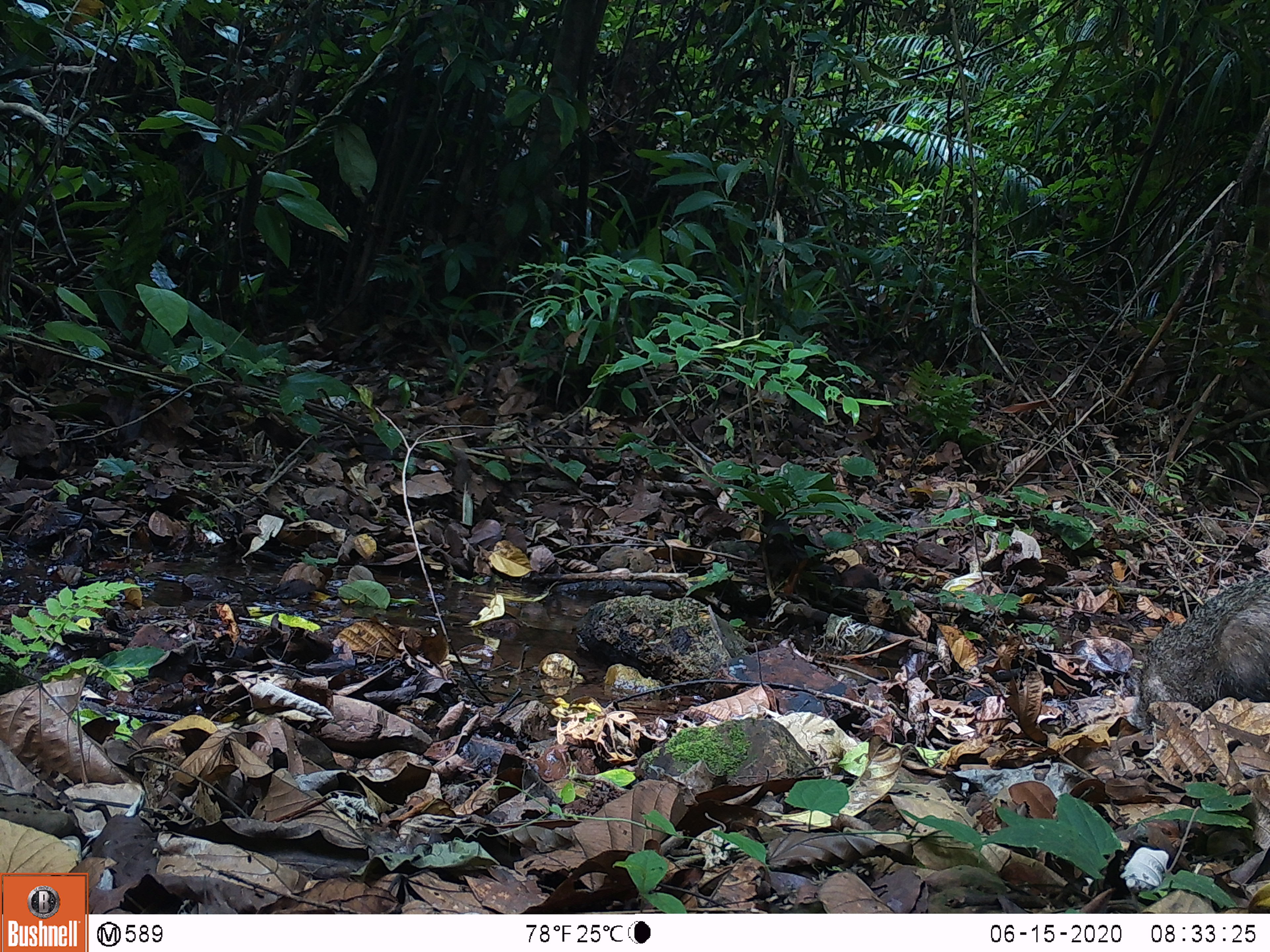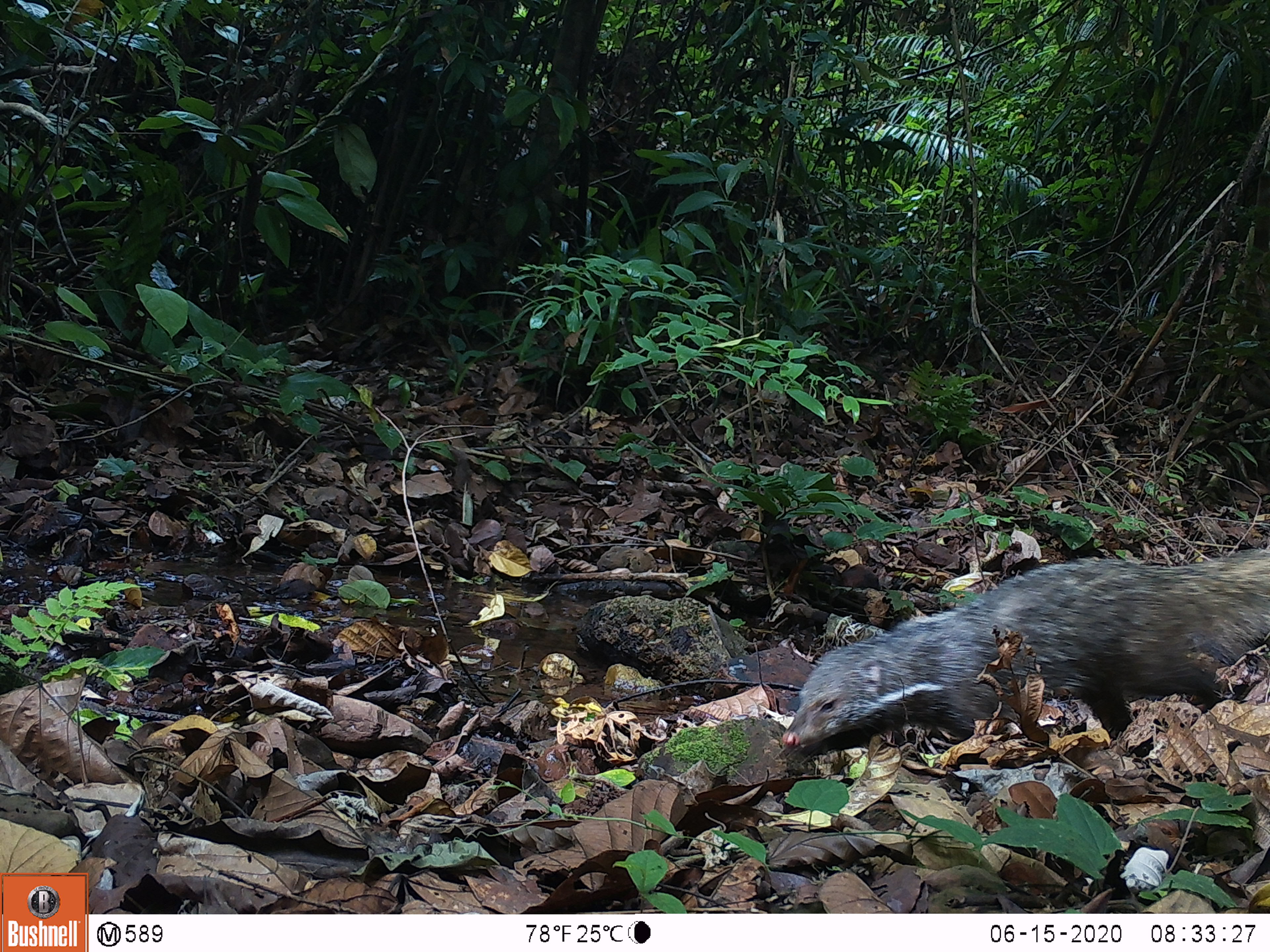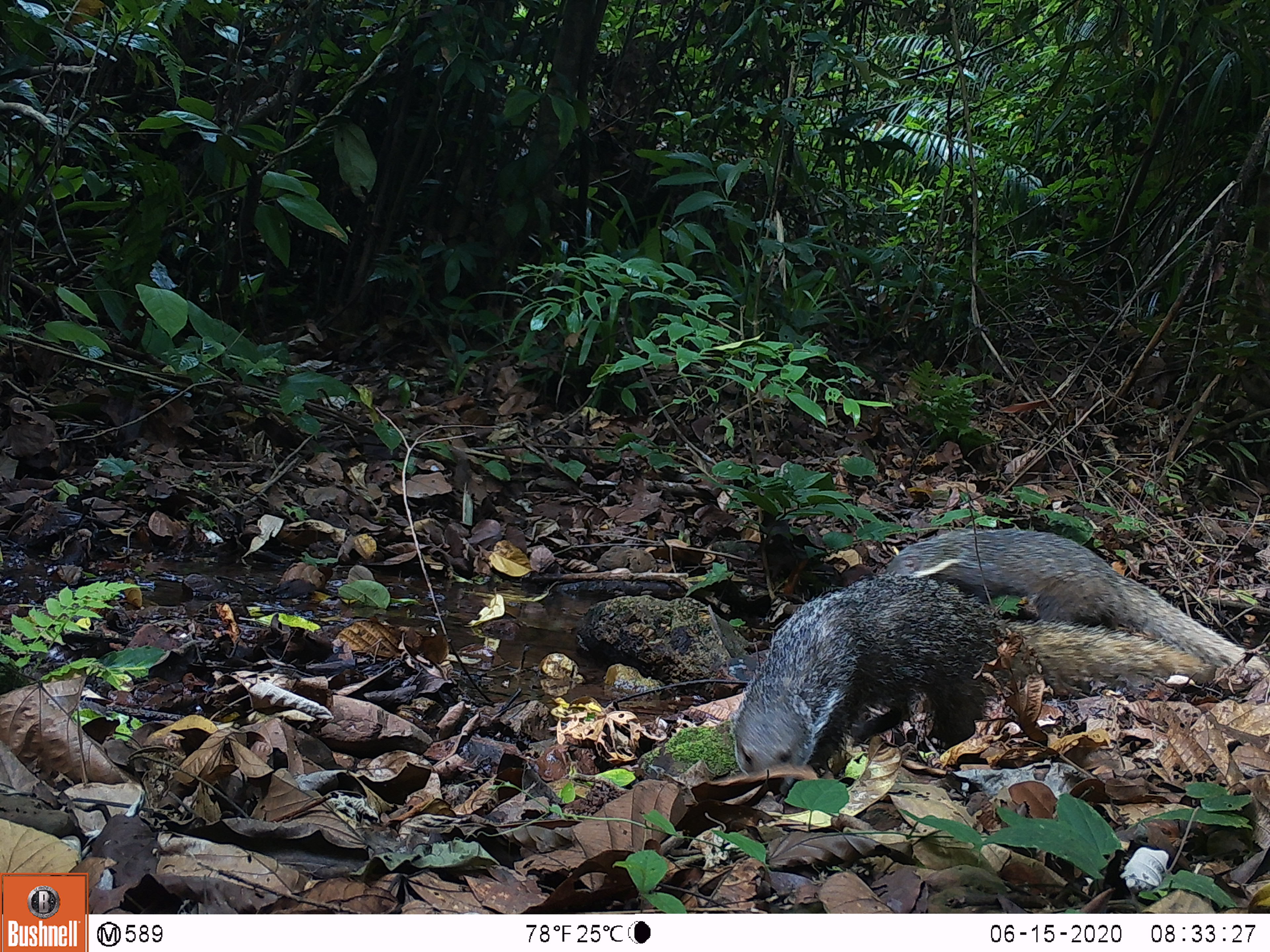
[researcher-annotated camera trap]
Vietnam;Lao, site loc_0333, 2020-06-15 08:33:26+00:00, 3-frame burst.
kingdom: Animalia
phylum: Chordata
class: Mammalia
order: Carnivora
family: Herpestidae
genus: Urva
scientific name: Urva urva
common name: crab-eating mongoose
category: crab eating mongoose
Crab eating mongoose (crab-eating mongoose) (Urva urva). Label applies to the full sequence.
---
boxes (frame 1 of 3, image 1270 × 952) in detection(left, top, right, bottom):
crab eating mongoose: detection(1123, 566, 1270, 733)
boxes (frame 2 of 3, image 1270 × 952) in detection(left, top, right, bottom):
crab eating mongoose: detection(780, 545, 1270, 758)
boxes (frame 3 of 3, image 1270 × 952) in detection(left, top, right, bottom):
crab eating mongoose: detection(729, 573, 1214, 802); detection(882, 529, 1270, 681)